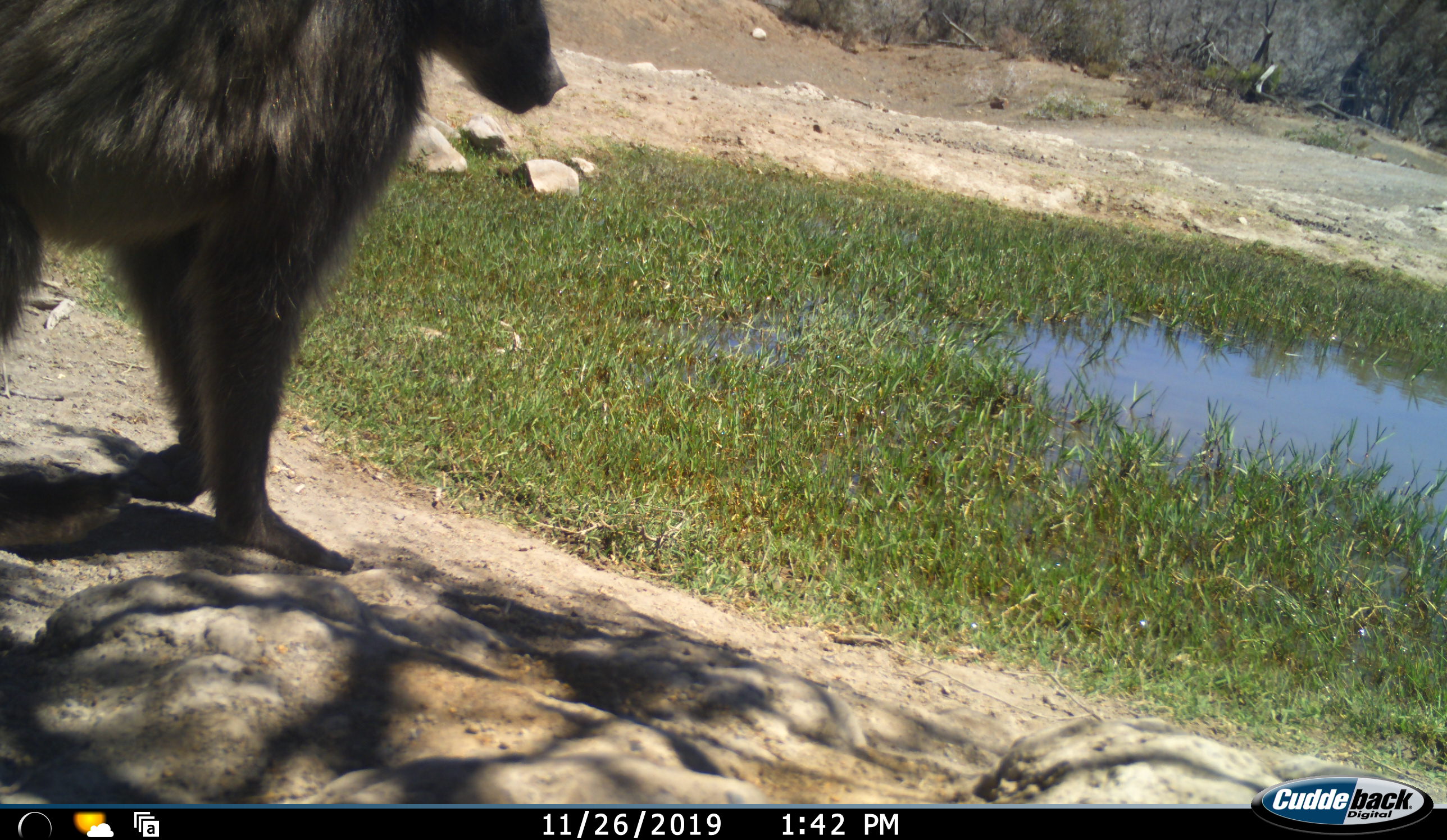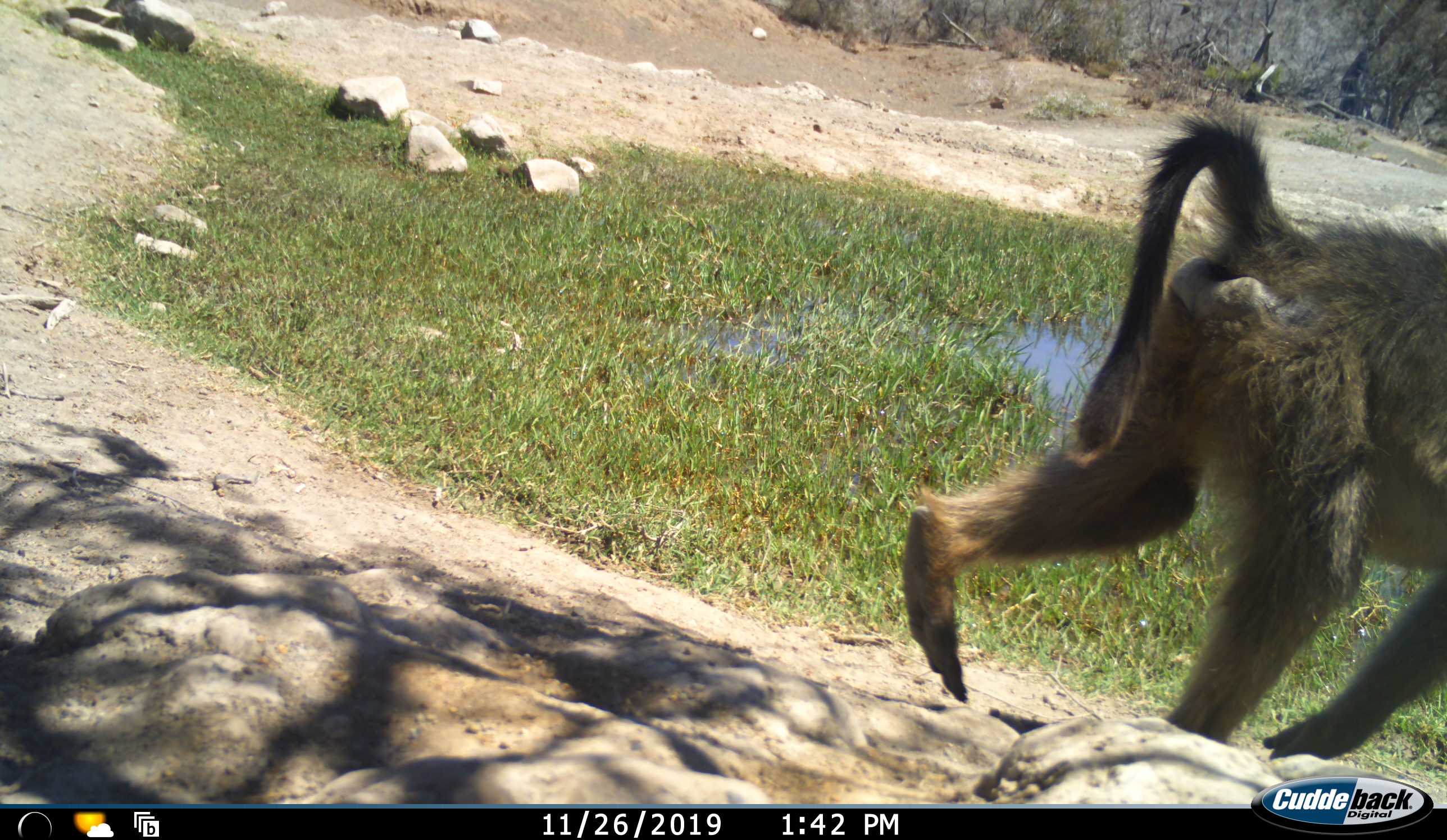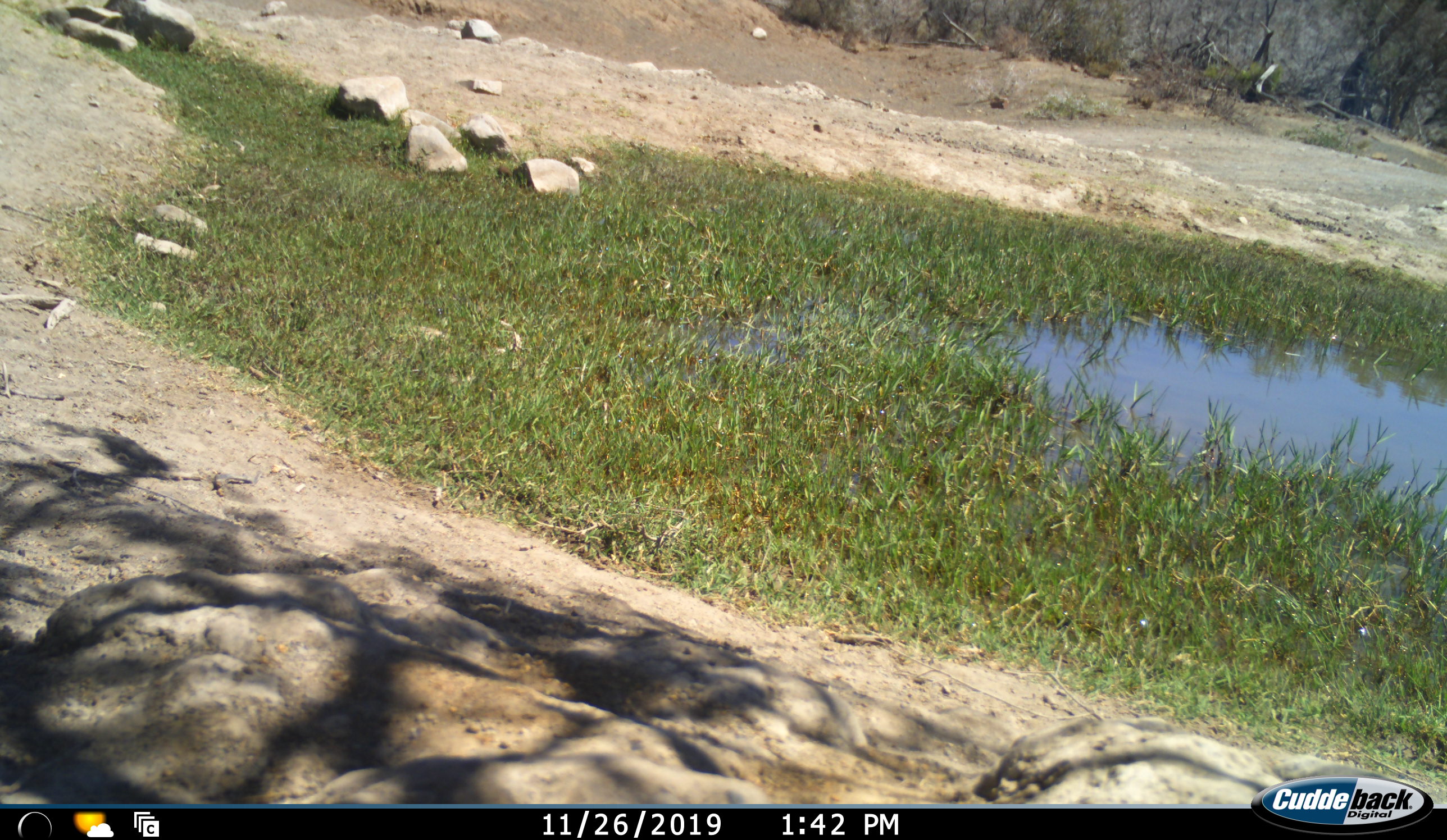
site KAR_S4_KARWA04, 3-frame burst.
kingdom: Animalia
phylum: Chordata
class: Mammalia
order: Primates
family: Cercopithecidae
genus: Papio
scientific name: Papio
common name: baboon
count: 1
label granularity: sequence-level